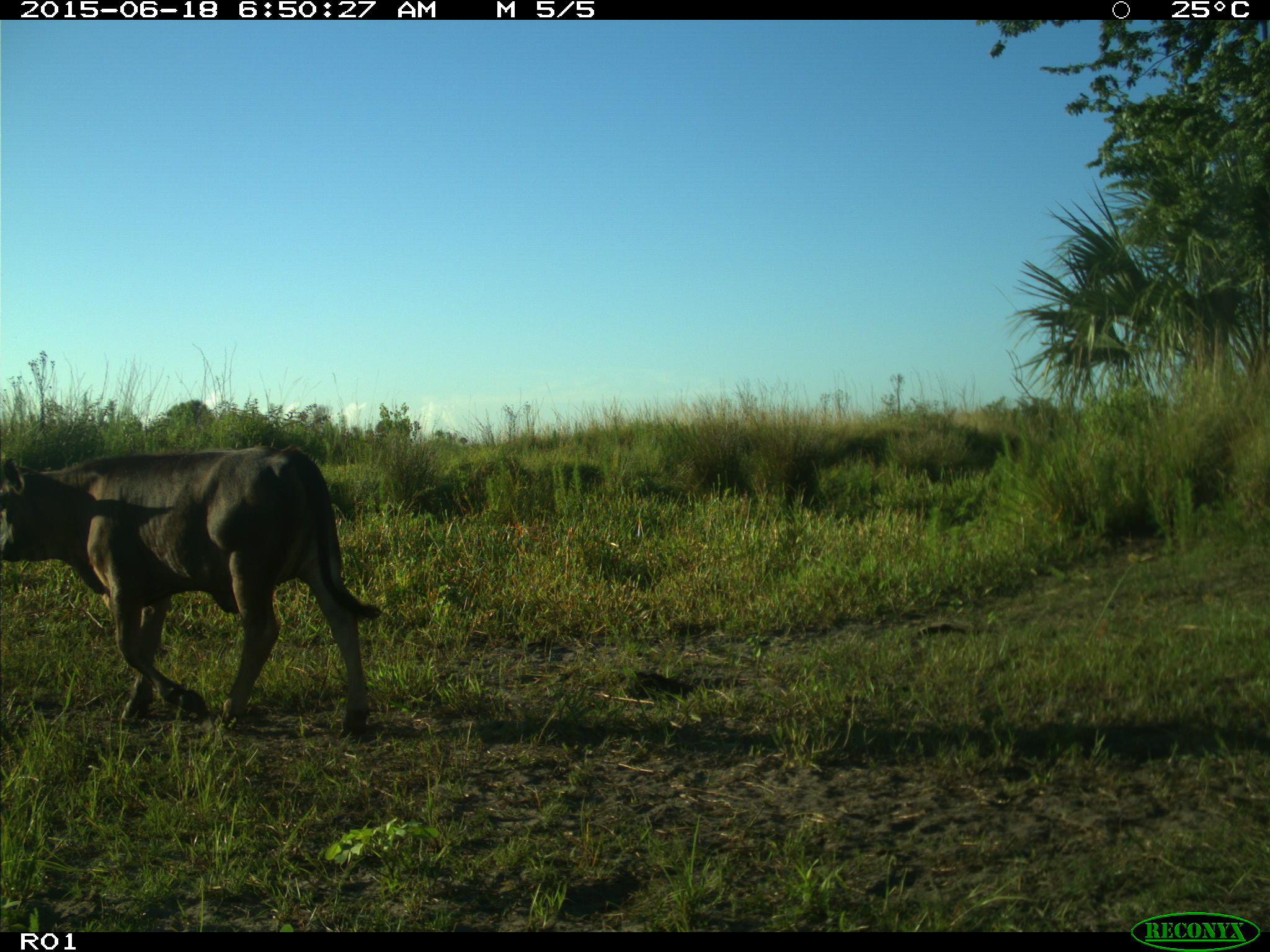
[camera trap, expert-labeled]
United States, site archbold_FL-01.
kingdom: Animalia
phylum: Chordata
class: Mammalia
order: Artiodactyla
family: Bovidae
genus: Bos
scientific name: Bos taurus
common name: domestic cow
Bos taurus (domestic cow).